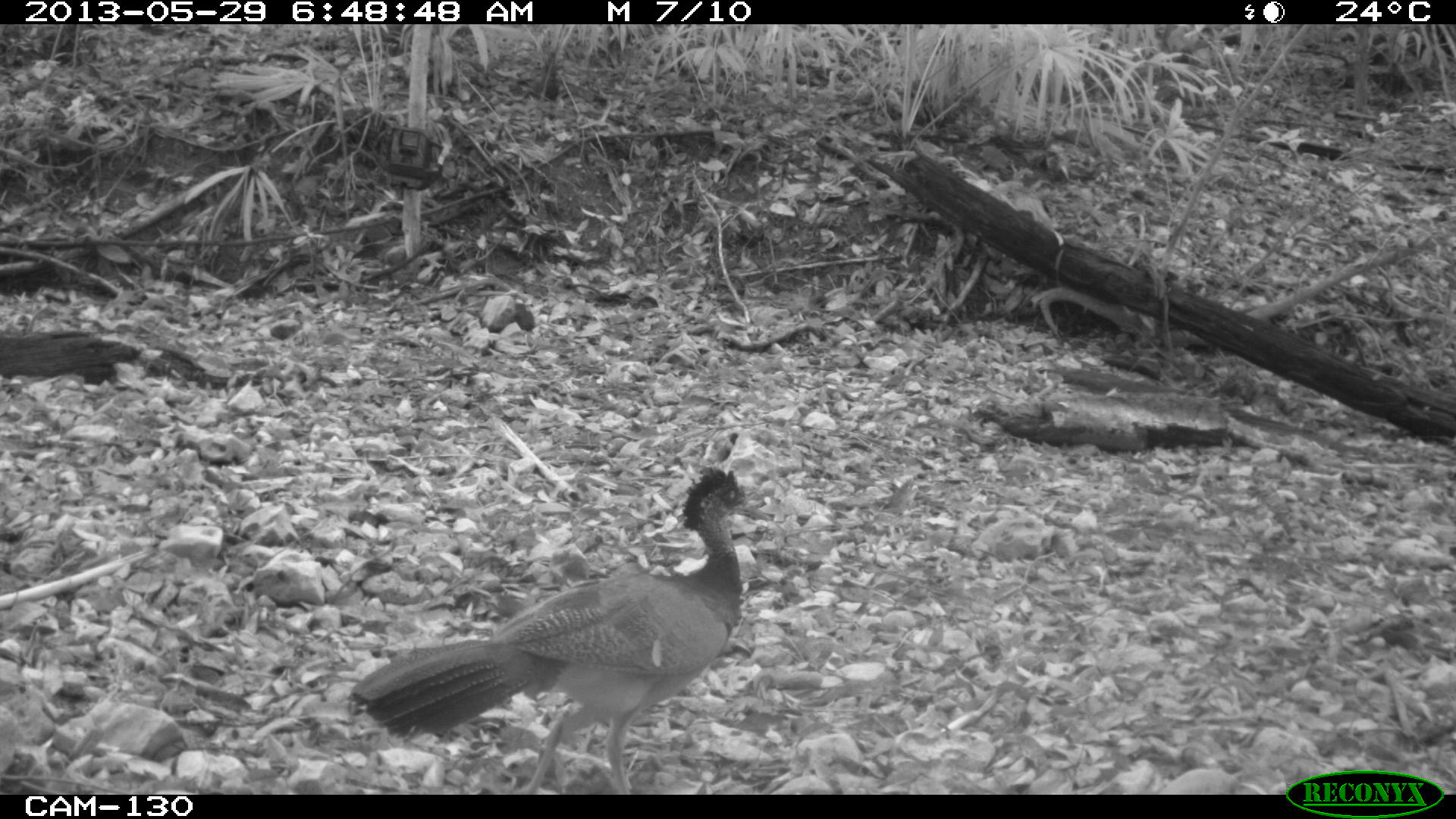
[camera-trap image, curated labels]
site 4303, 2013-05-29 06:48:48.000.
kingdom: Animalia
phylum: Chordata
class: Aves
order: Galliformes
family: Cracidae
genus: Crax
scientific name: Crax rubra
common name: great curassow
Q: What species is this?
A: Crax rubra (great curassow).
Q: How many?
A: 1.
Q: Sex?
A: Female.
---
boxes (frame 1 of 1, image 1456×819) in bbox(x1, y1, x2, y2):
crax rubra: bbox(346, 464, 772, 794)